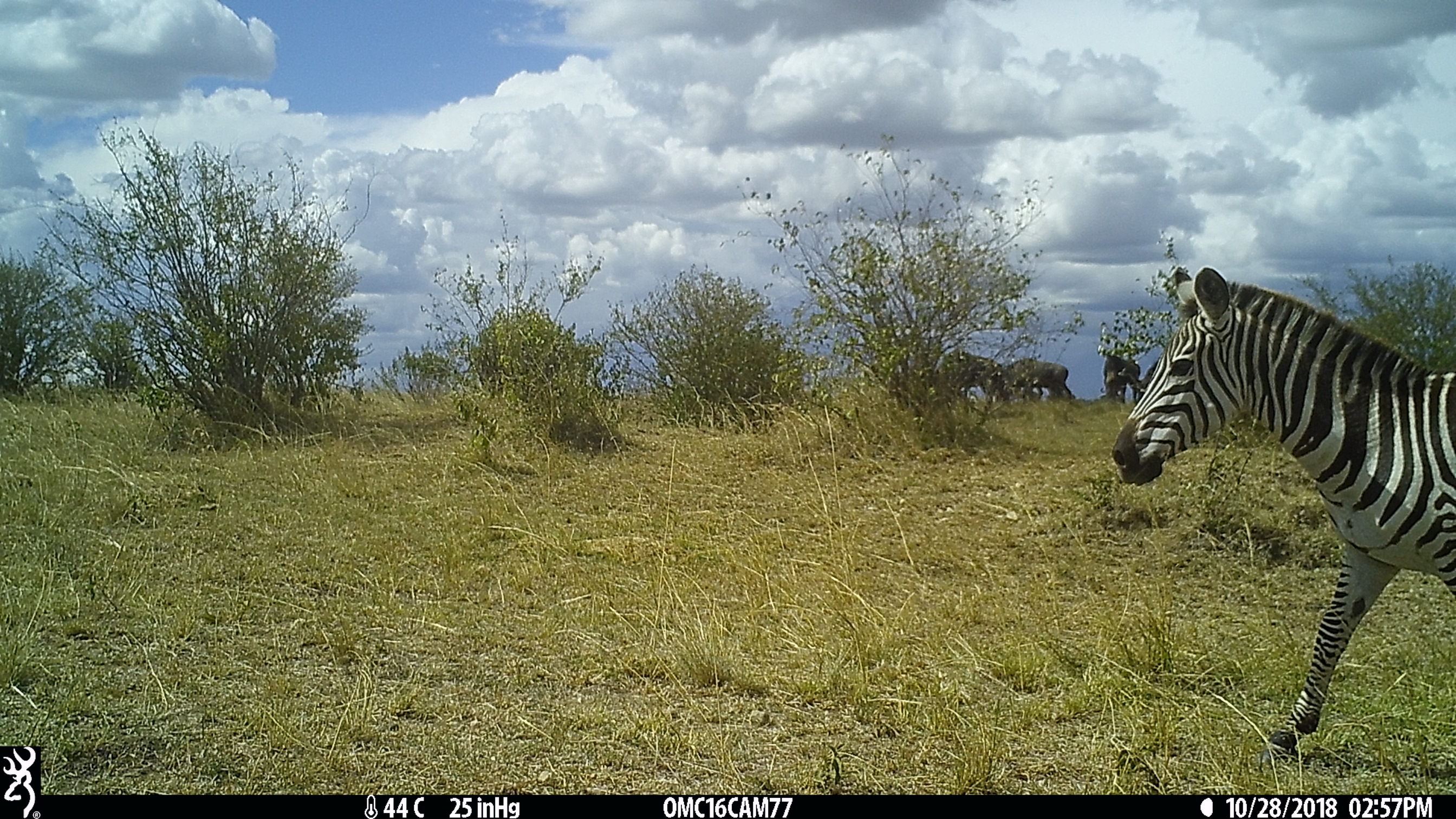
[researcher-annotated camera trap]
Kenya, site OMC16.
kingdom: Animalia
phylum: Chordata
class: Mammalia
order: Perissodactyla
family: Equidae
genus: Equus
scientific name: Equus quagga burchellii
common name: burchell's zebra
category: zebra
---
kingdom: Animalia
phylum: Chordata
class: Mammalia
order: Artiodactyla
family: Bovidae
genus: Connochaetes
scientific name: Connochaetes taurinus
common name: blue wildebeest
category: wildebeest